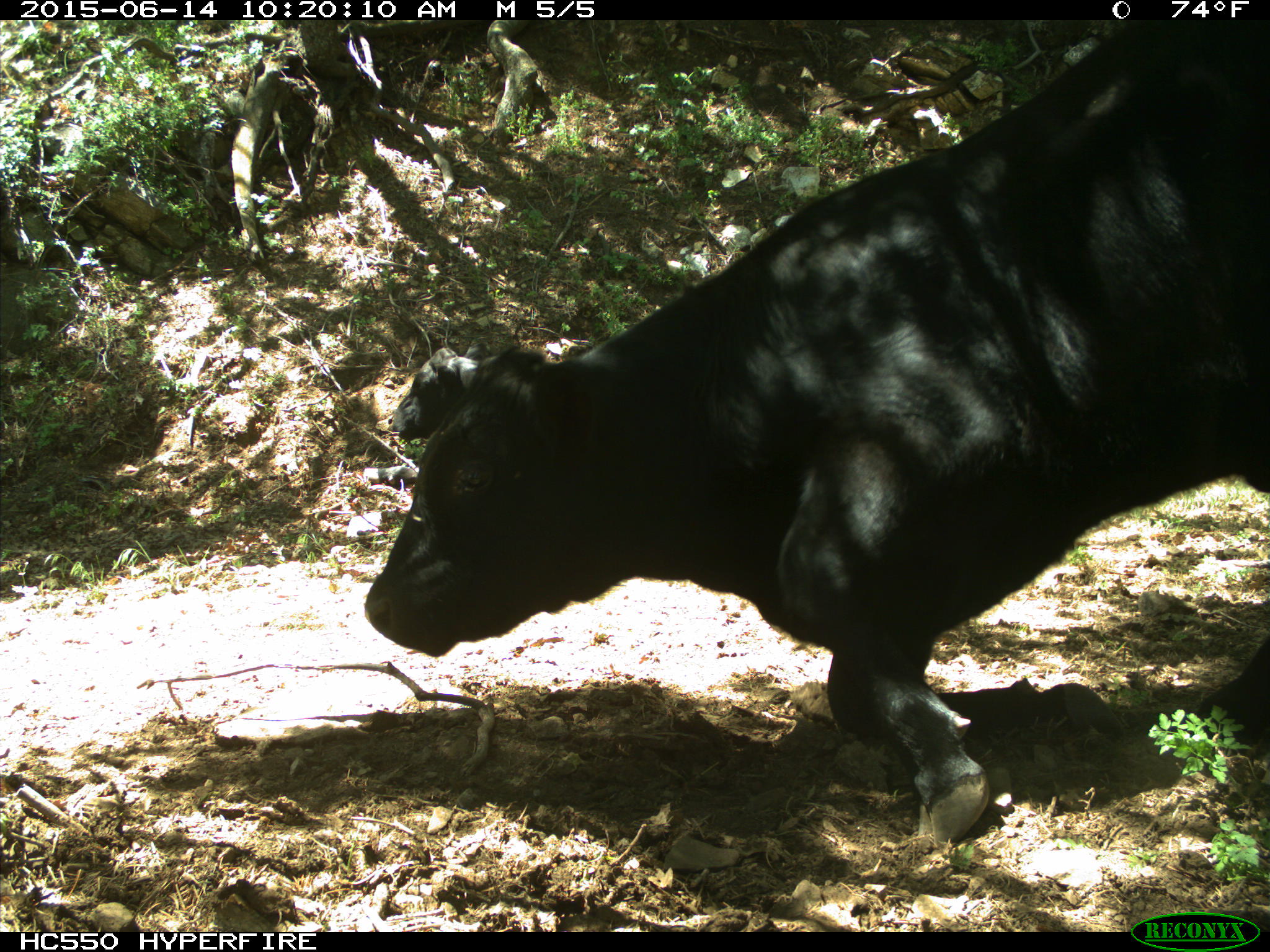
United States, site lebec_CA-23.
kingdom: Animalia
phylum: Chordata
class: Mammalia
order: Artiodactyla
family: Bovidae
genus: Bos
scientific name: Bos taurus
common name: domestic cow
Bos taurus (domestic cow).